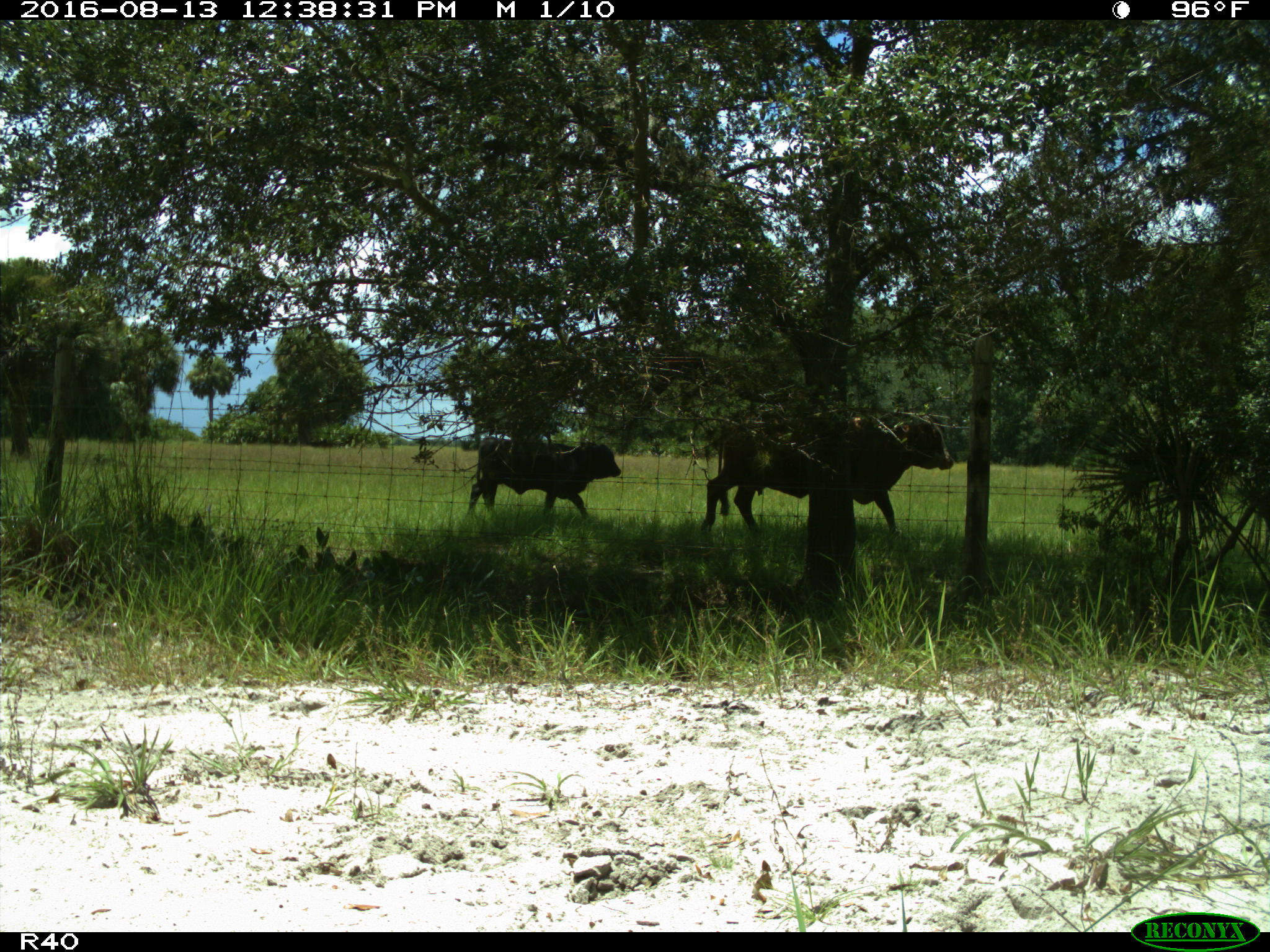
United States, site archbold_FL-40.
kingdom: Animalia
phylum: Chordata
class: Mammalia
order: Artiodactyla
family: Bovidae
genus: Bos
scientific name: Bos taurus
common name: domestic cow